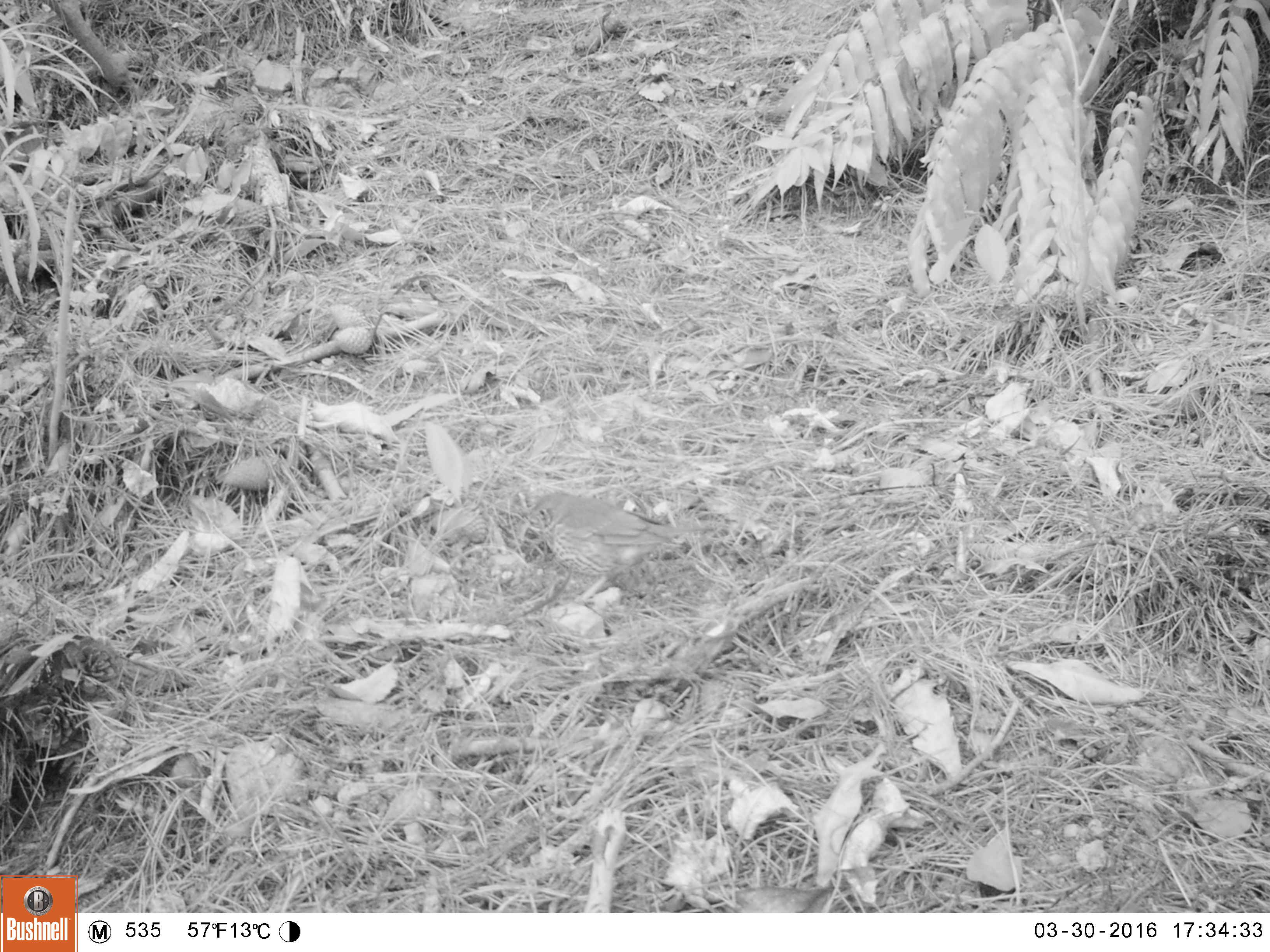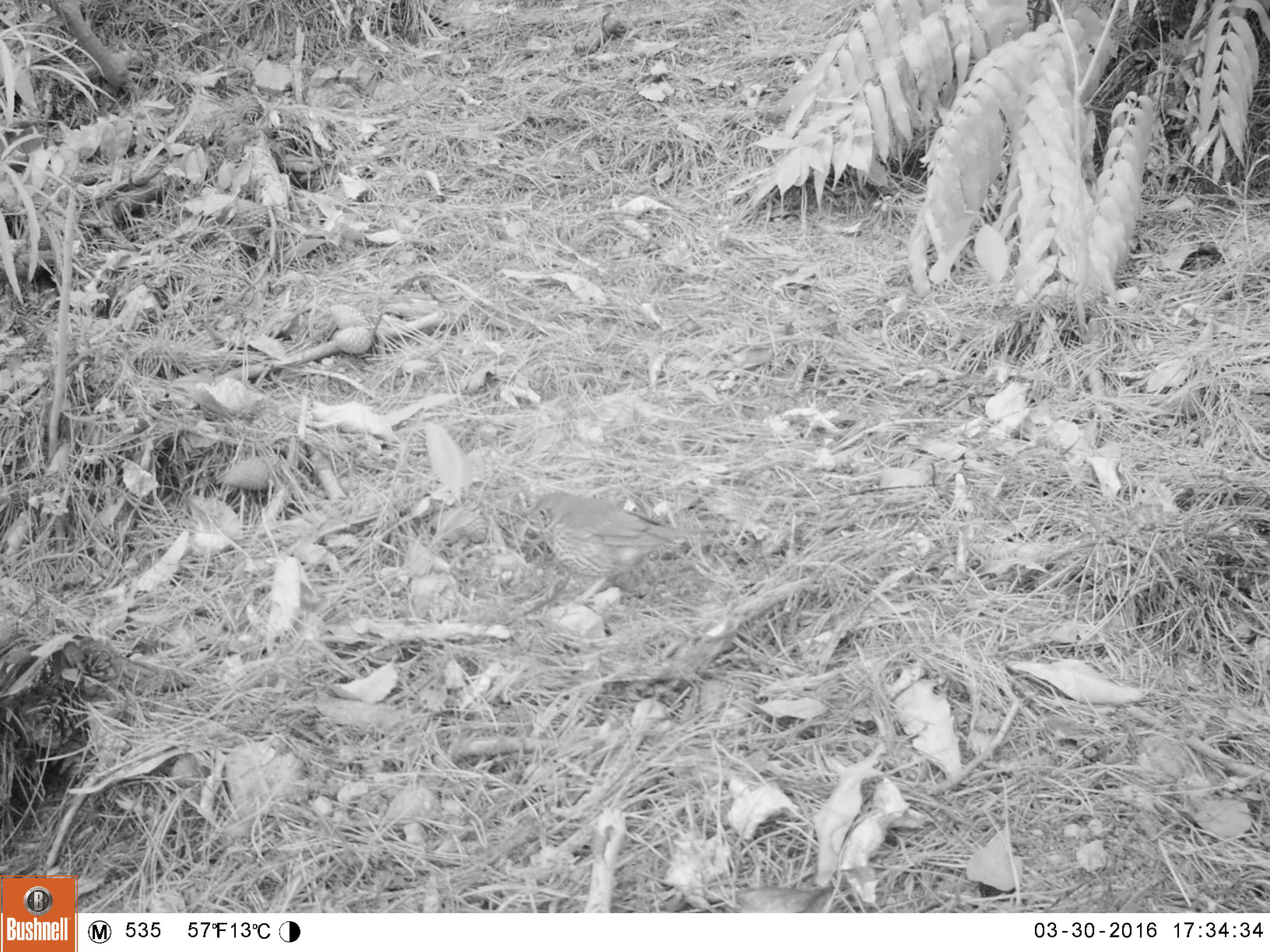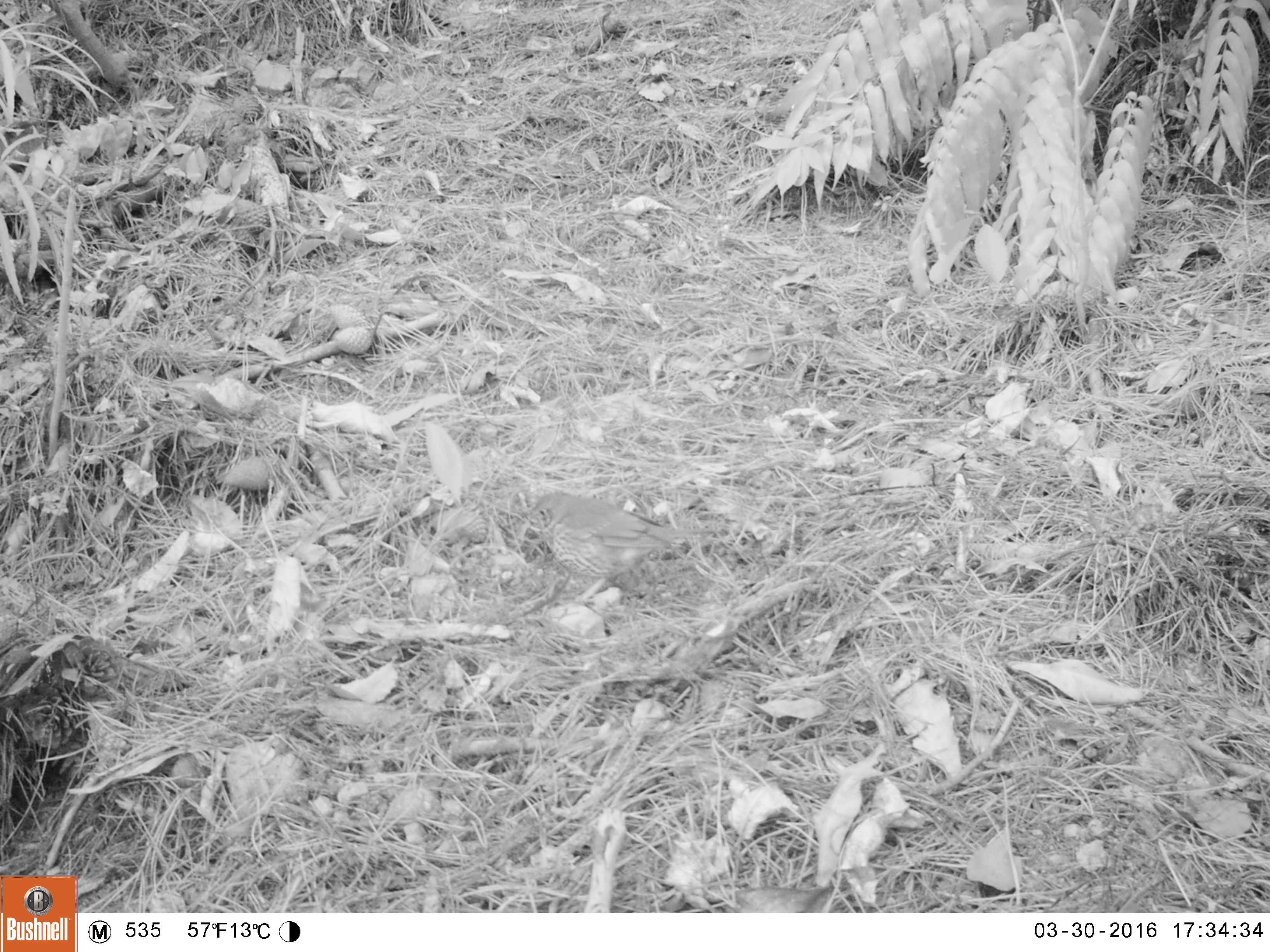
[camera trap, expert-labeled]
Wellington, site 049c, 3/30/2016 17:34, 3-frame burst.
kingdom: Animalia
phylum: Chordata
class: Aves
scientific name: Aves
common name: bird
Bird (Aves).